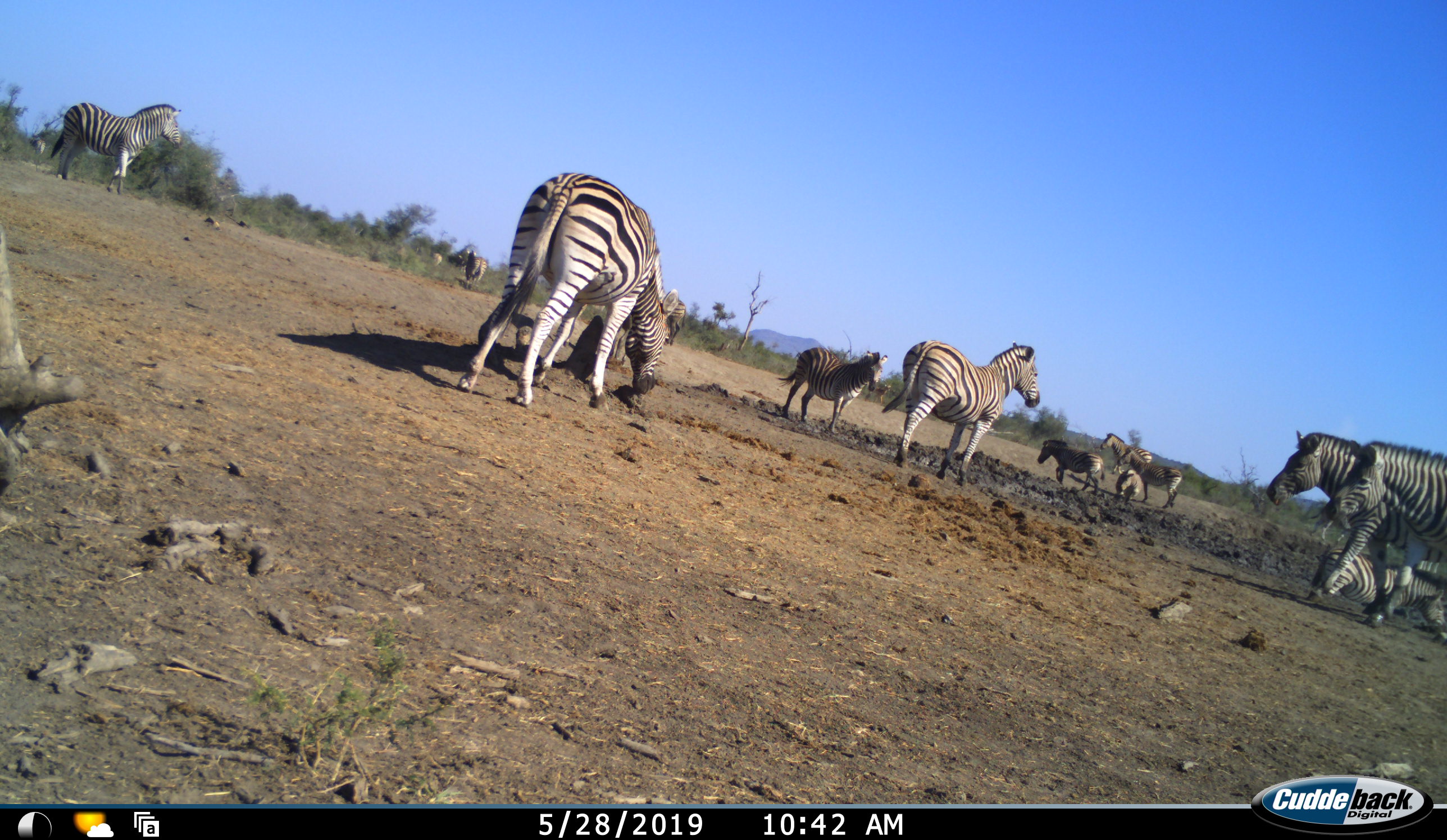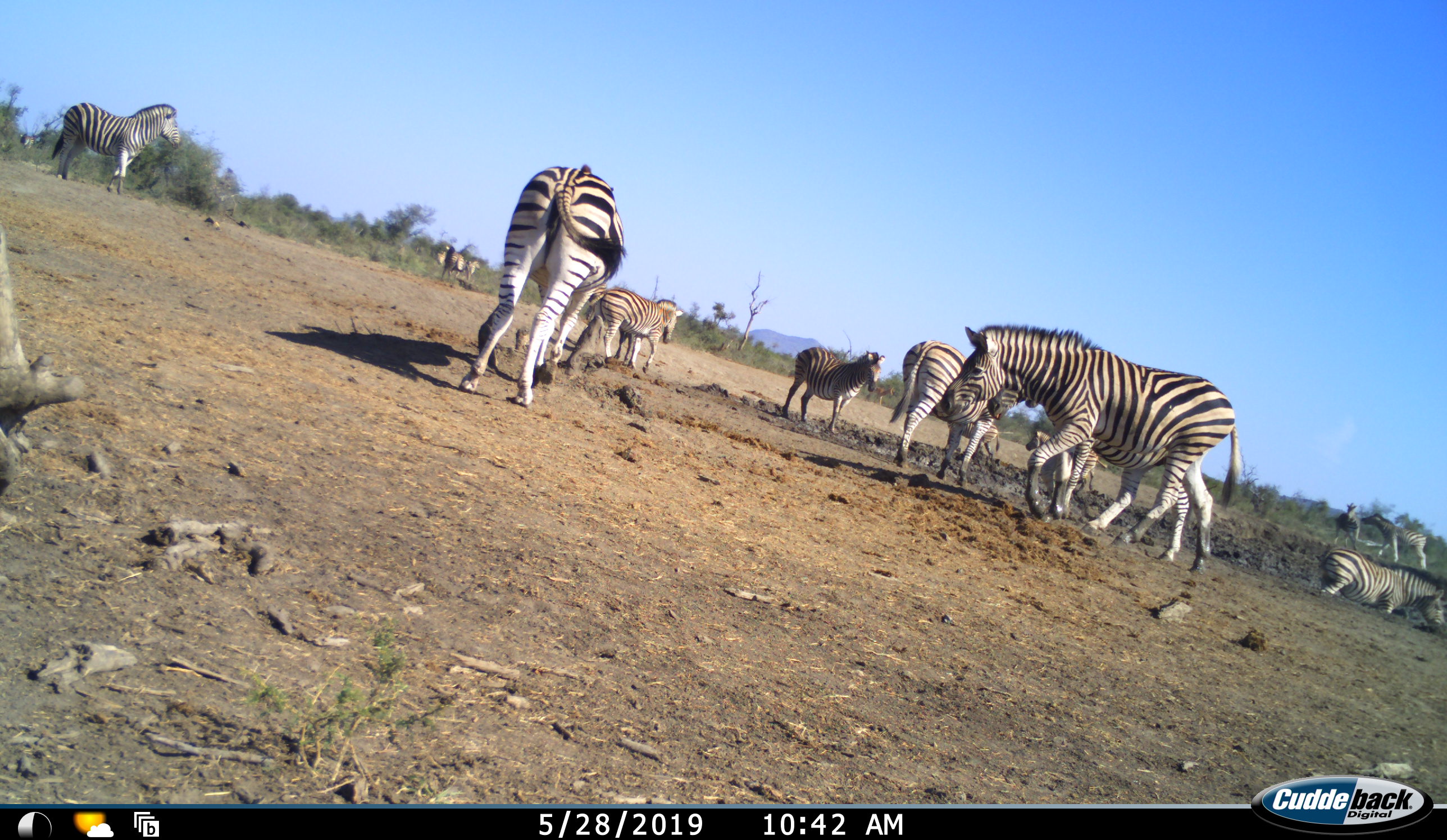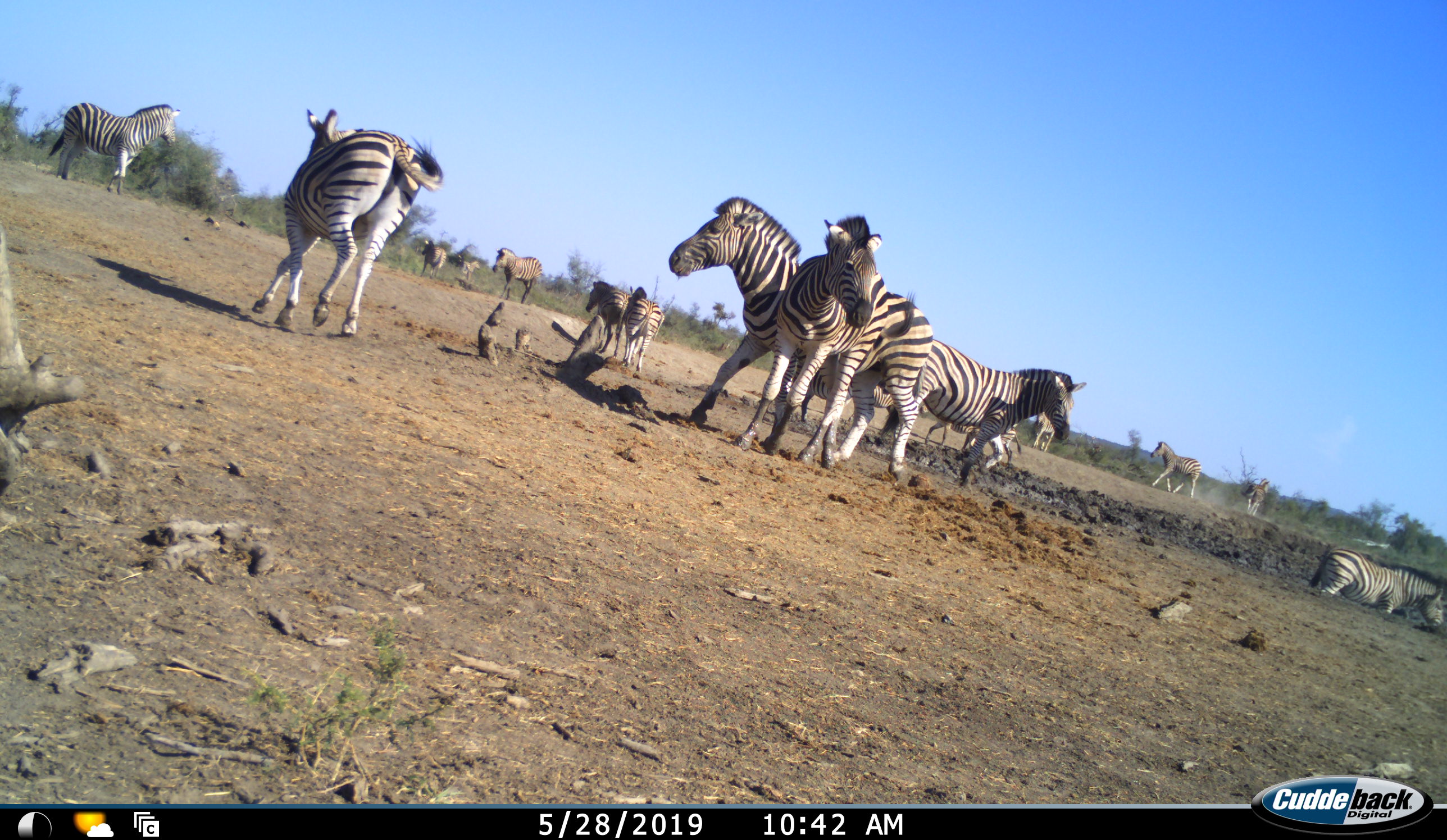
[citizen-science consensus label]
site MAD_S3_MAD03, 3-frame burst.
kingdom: Animalia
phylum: Chordata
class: Mammalia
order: Perissodactyla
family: Equidae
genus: Equus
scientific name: Equus quagga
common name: plains zebra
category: zebraplains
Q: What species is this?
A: Zebraplains (plains zebra) (Equus quagga).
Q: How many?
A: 11-50.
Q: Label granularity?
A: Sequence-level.